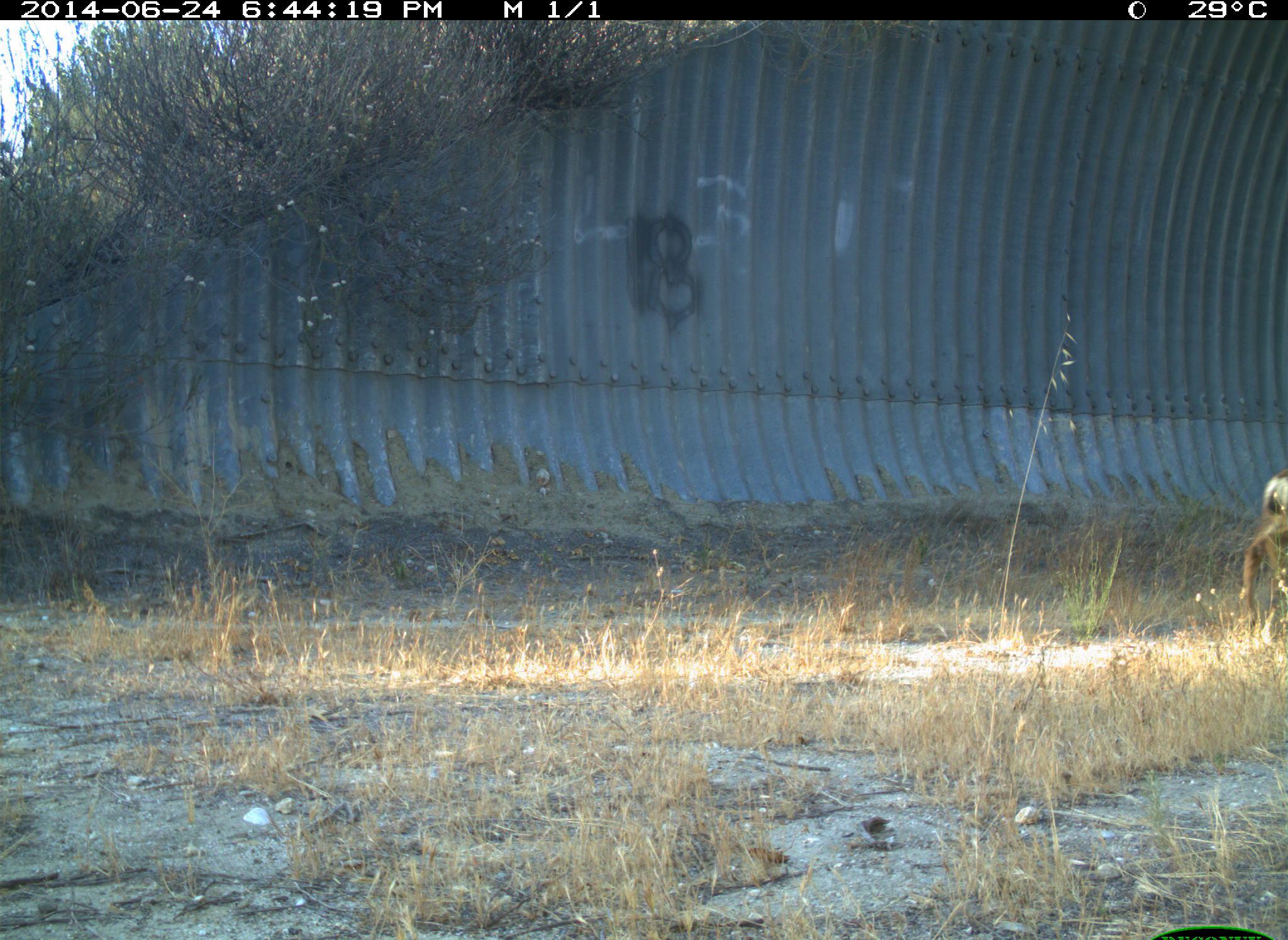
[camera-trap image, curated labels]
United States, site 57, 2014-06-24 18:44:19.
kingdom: Animalia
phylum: Chordata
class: Mammalia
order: Artiodactyla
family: Cervidae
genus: Odocoileus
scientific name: Odocoileus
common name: deer